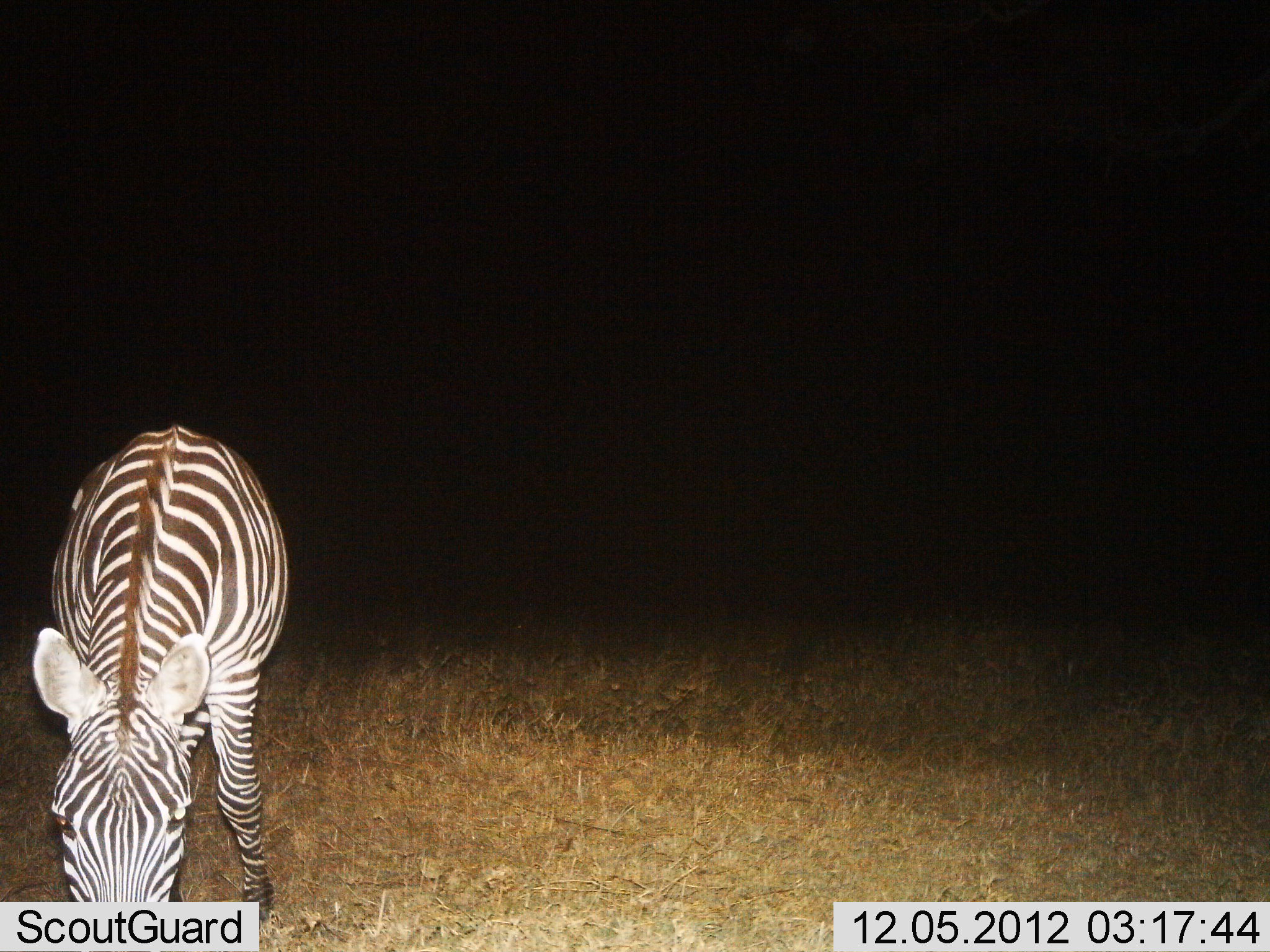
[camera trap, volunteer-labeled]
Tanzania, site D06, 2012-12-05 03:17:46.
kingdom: Animalia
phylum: Chordata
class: Mammalia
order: Perissodactyla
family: Equidae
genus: Equus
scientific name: Equus quagga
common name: plains zebra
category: zebra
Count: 1.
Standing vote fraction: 29%.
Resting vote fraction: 0%.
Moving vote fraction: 0%.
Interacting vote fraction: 2%.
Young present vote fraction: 0%.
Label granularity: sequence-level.